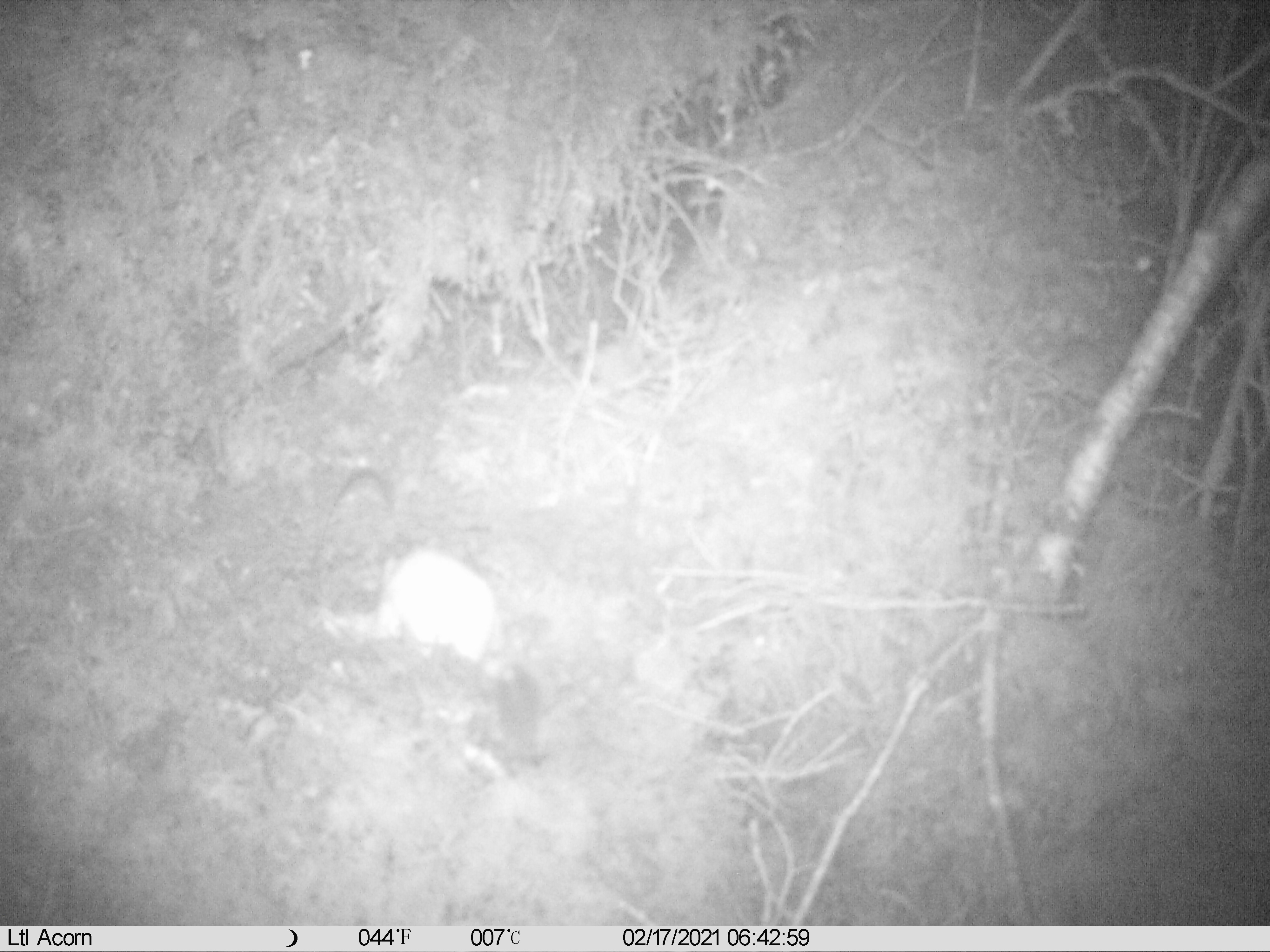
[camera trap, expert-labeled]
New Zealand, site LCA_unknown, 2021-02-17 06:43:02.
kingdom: Animalia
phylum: Chordata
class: Mammalia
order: Carnivora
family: Mustelidae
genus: Mustela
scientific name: Mustela erminea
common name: stoat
Stoat (Mustela erminea).